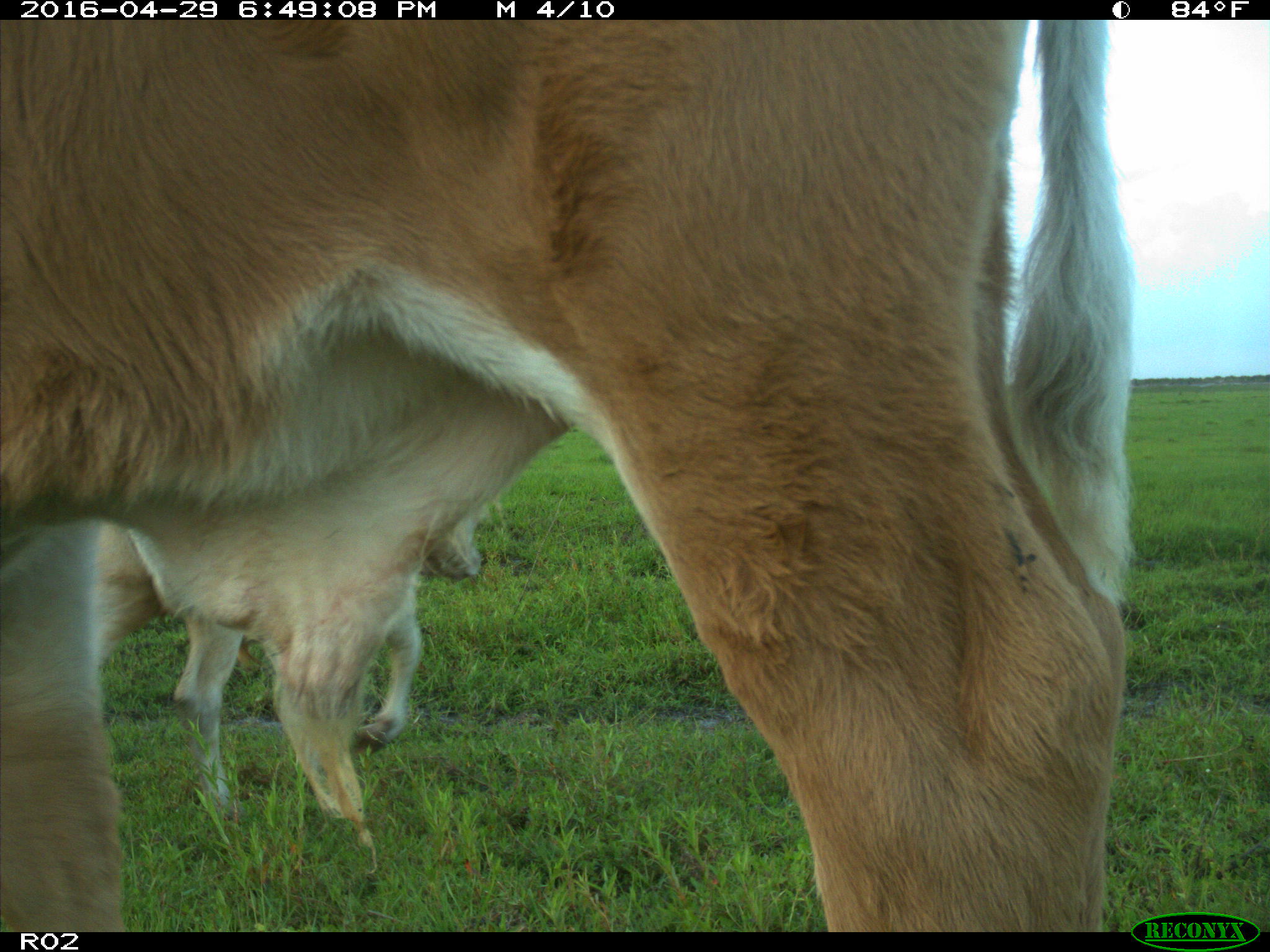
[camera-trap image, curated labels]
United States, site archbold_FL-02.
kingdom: Animalia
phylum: Chordata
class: Mammalia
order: Artiodactyla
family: Bovidae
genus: Bos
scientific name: Bos taurus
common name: domestic cow